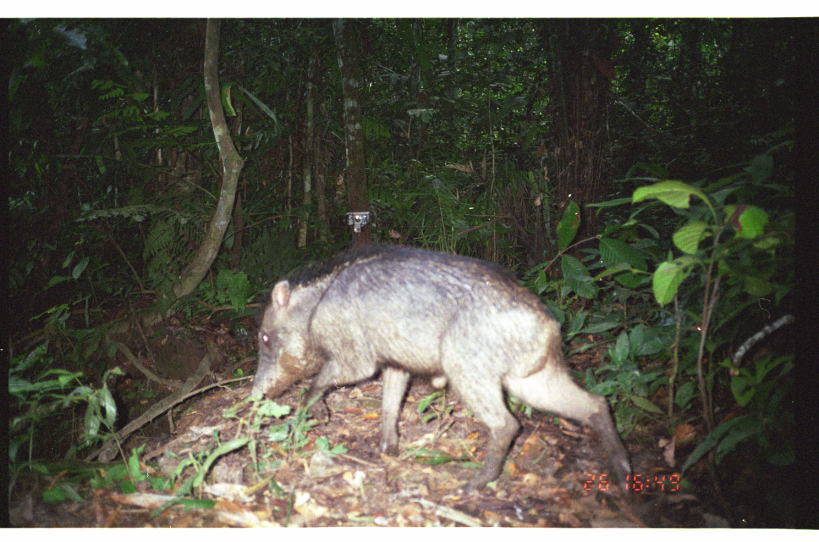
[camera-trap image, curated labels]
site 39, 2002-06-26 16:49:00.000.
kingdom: Animalia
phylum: Chordata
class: Mammalia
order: Artiodactyla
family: Tayassuidae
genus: Tayassu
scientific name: Tayassu pecari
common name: white-lipped peccary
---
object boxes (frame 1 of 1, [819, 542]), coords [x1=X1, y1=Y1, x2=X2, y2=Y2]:
tayassu pecari: [x1=248, y1=236, x2=637, y2=492]